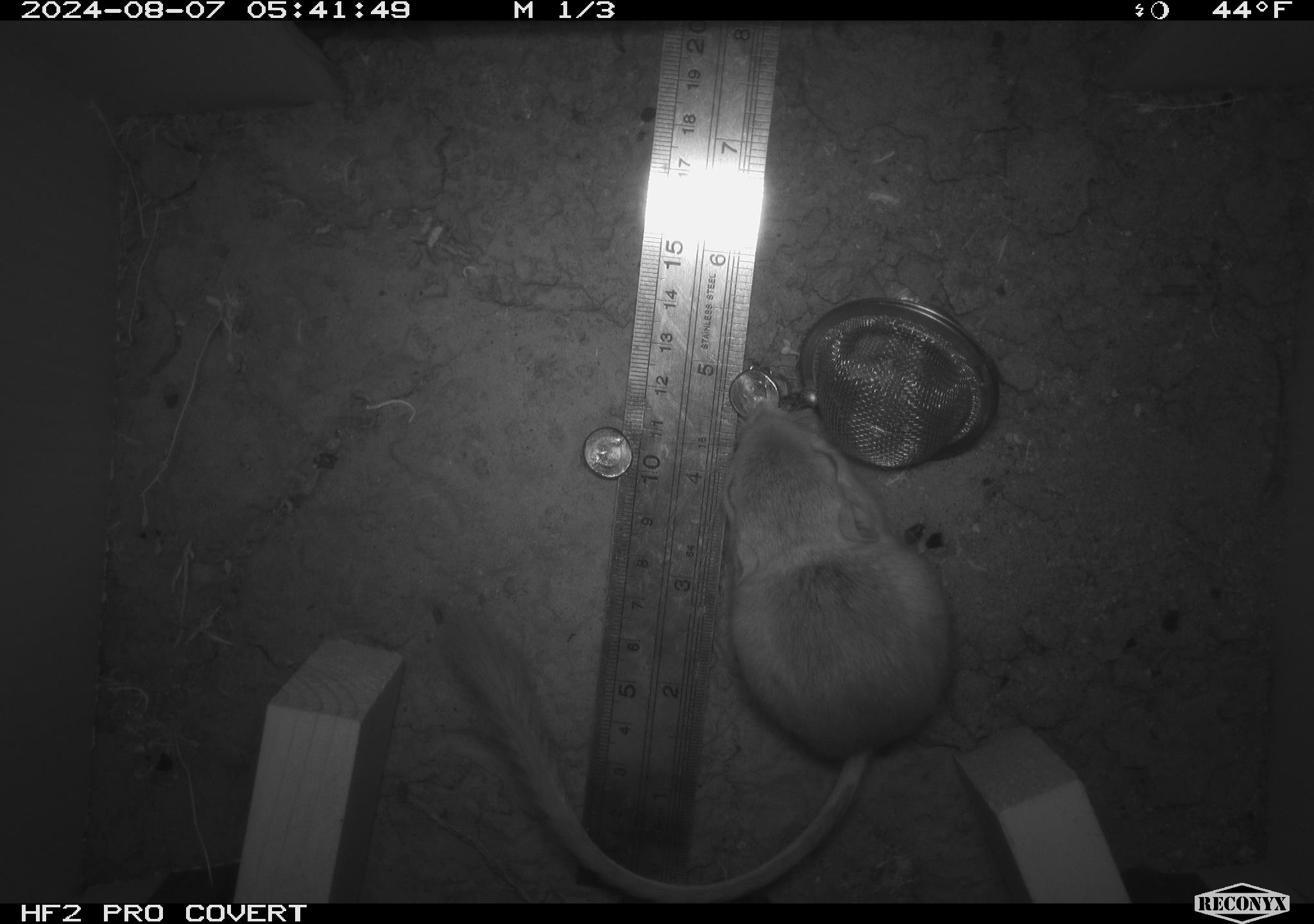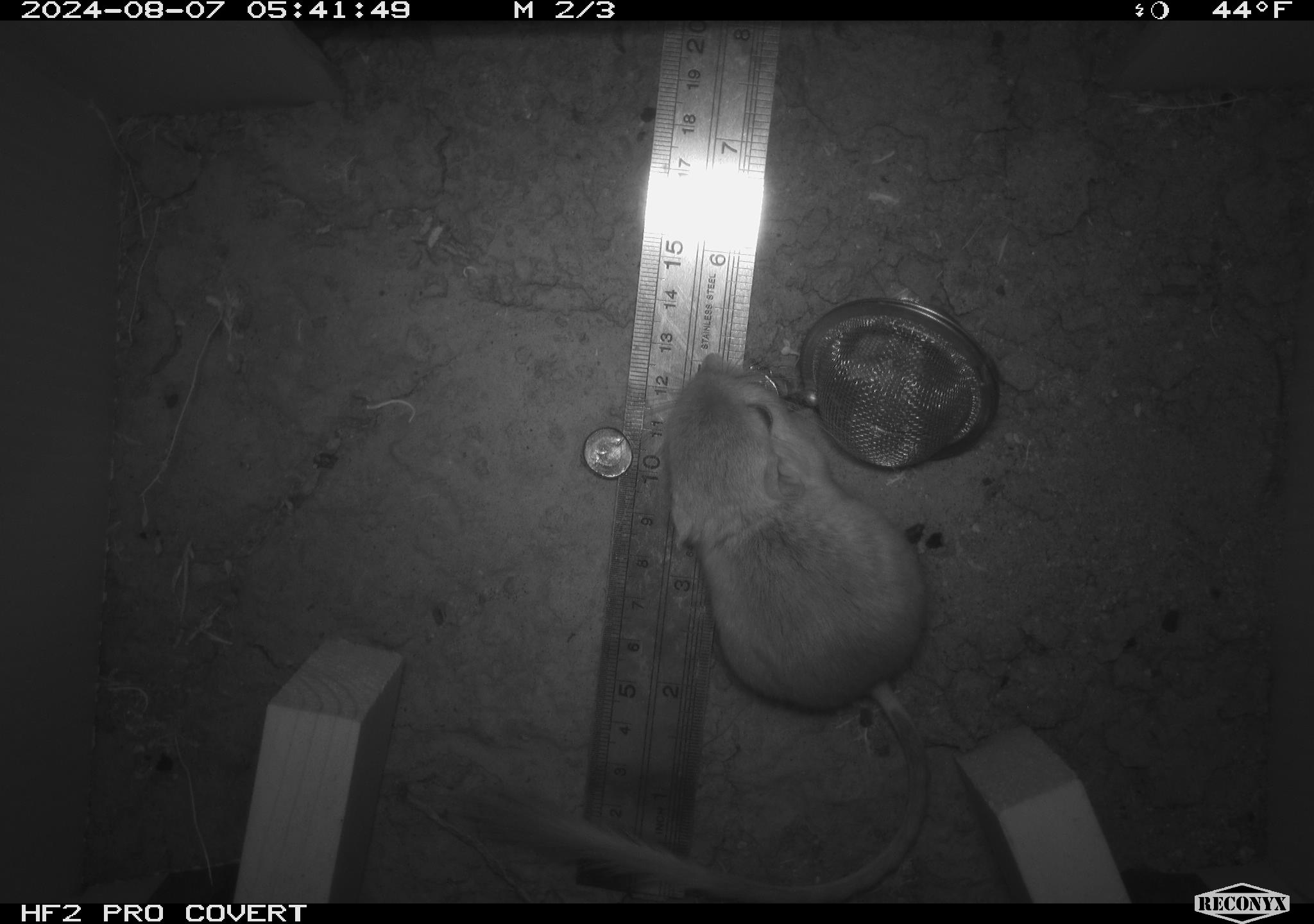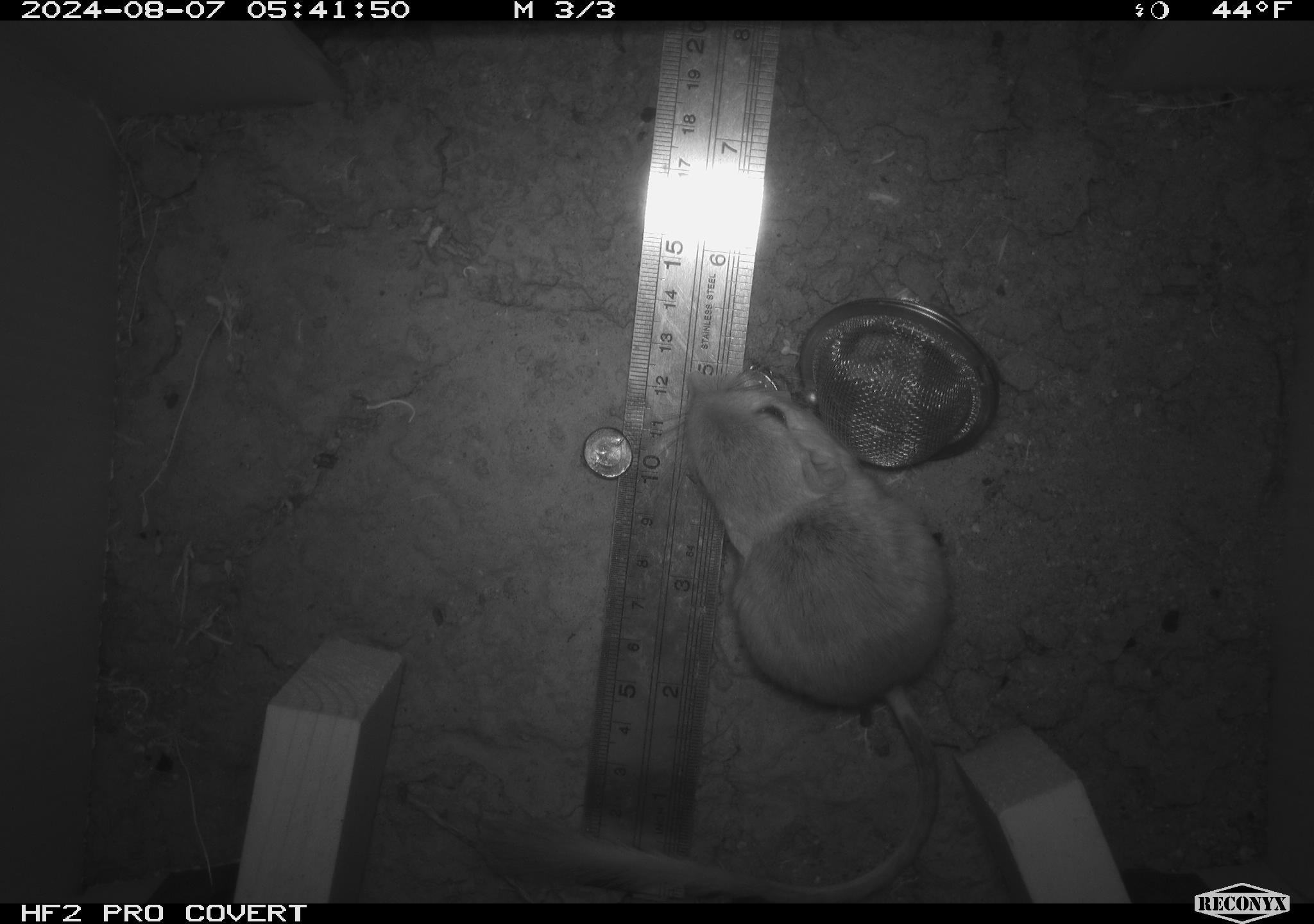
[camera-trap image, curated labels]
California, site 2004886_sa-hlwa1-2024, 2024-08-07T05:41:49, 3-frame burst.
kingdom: Animalia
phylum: Chordata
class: Mammalia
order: Rodentia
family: Heteromyidae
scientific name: Heteromyidae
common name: kangaroo rats and pocket mice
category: heteromyidae family